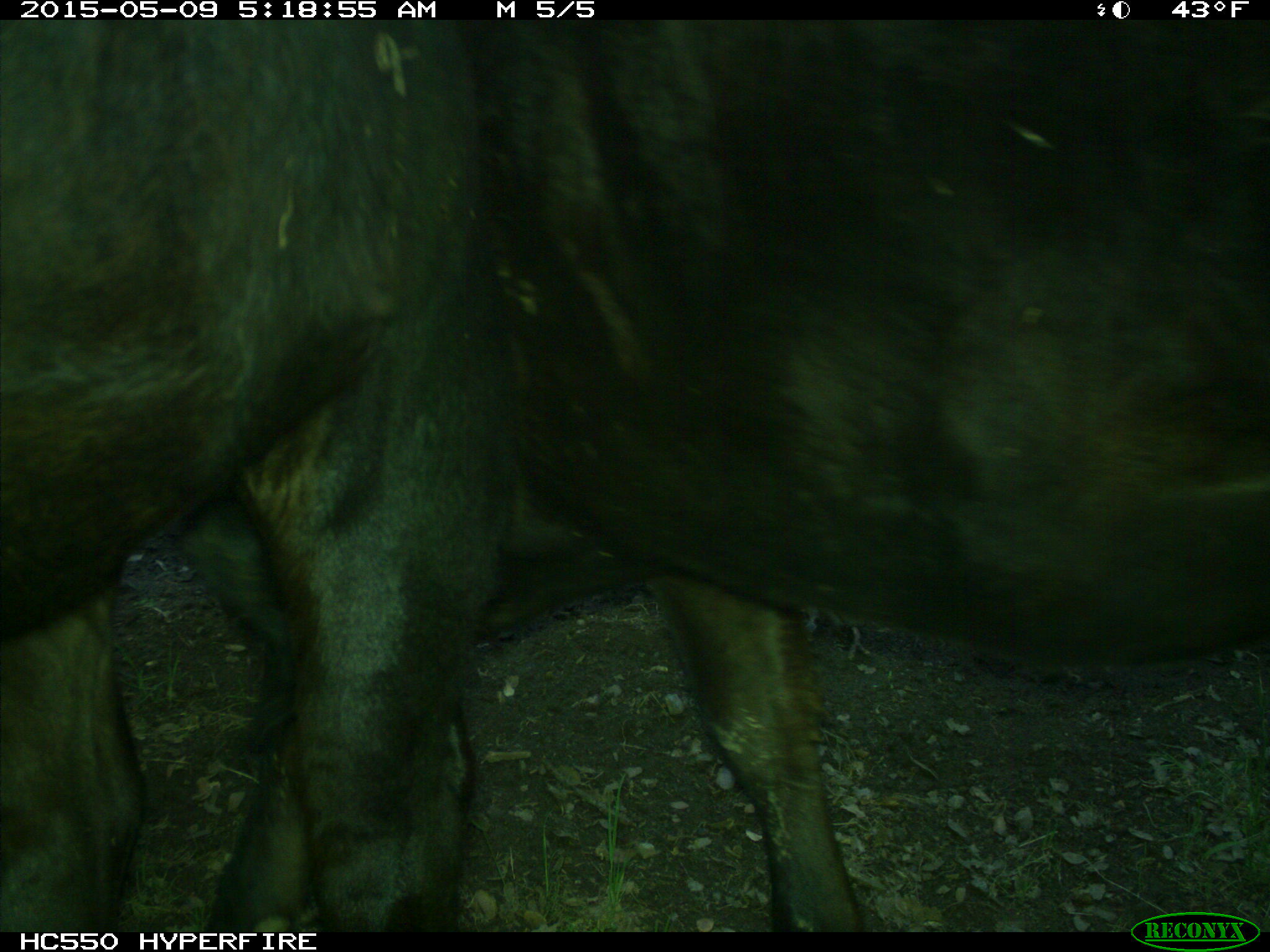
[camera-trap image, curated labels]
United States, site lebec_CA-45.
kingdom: Animalia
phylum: Chordata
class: Mammalia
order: Artiodactyla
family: Bovidae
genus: Bos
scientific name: Bos taurus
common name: domestic cow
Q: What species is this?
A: Bos taurus (domestic cow).